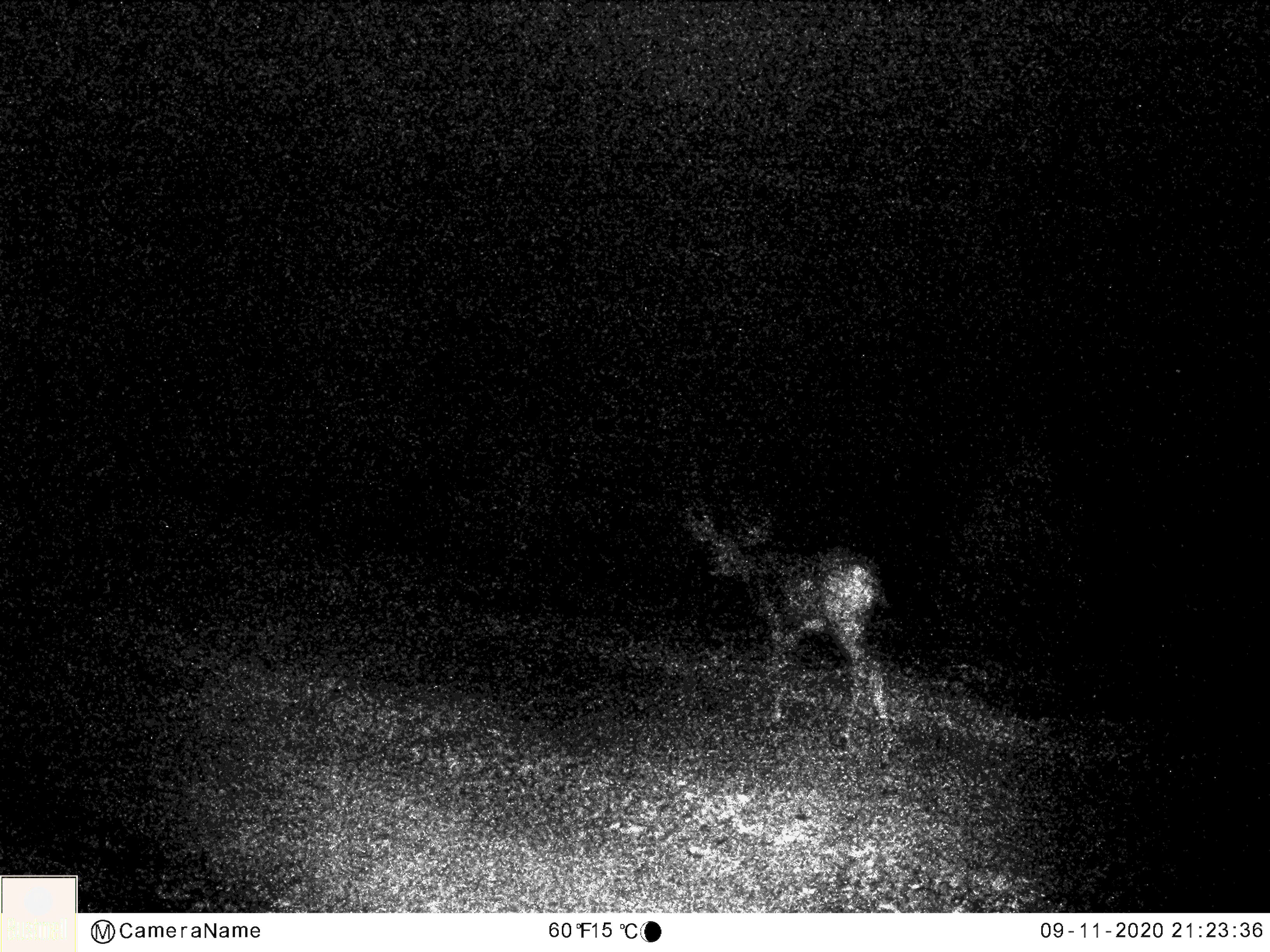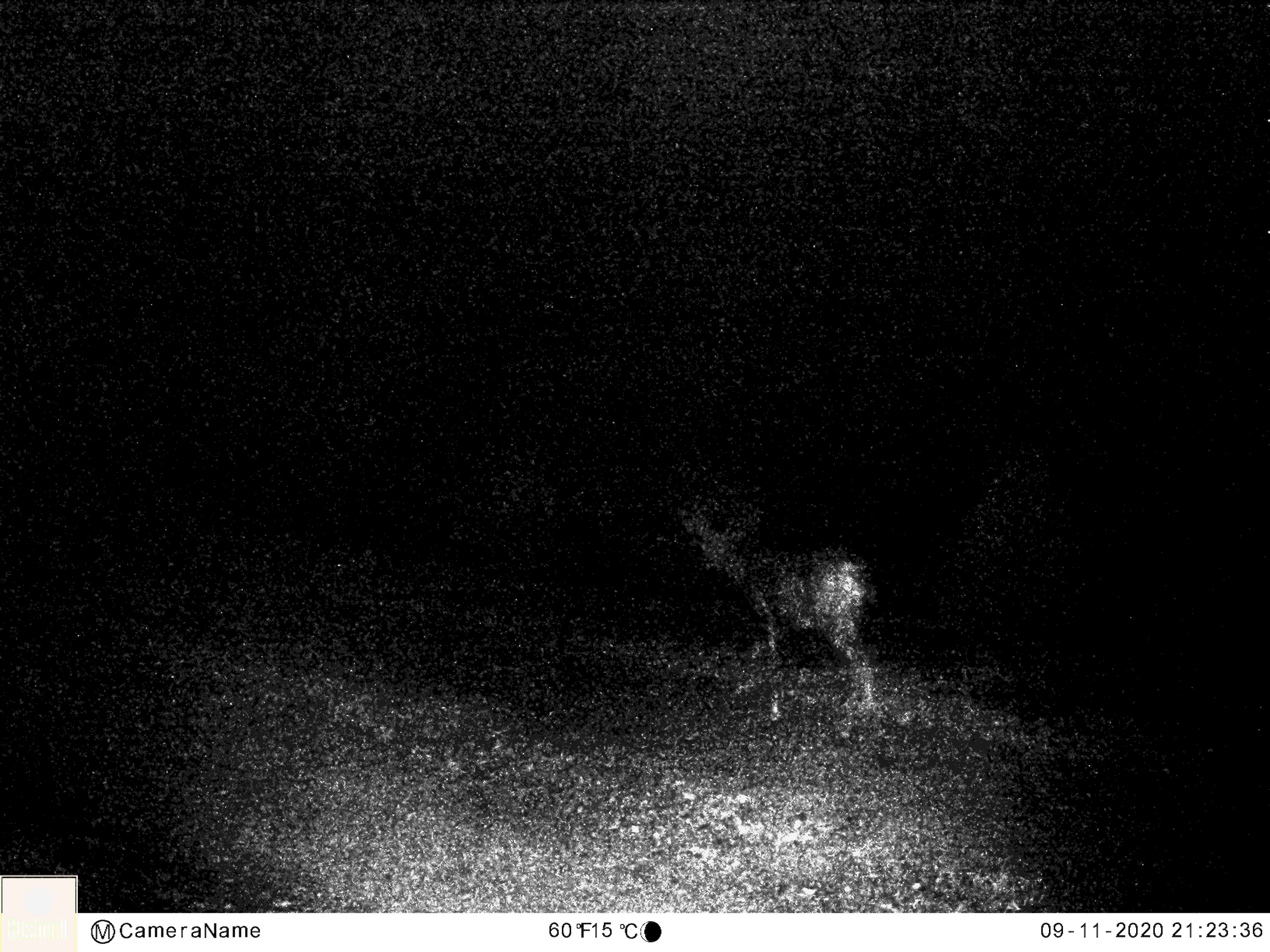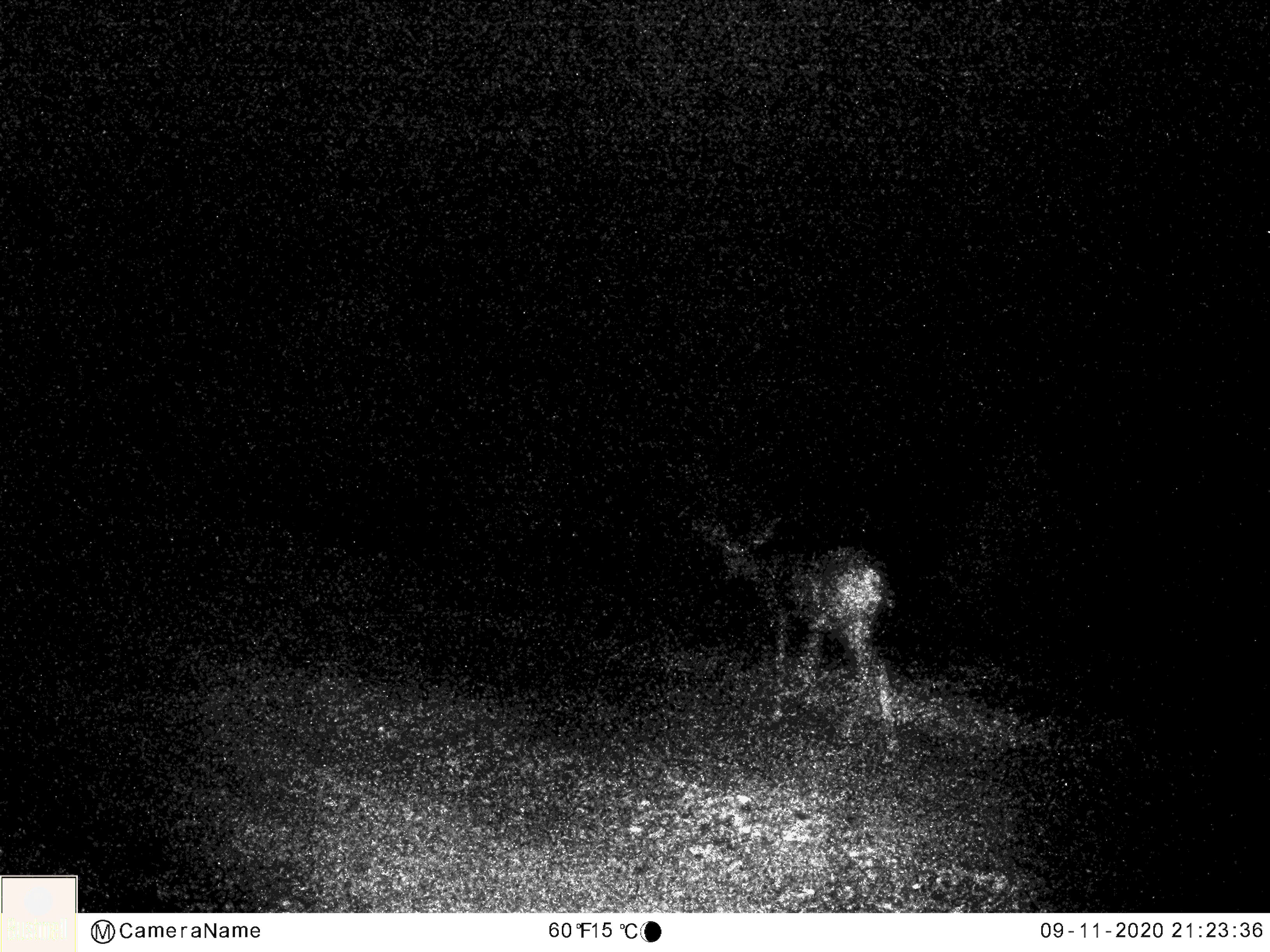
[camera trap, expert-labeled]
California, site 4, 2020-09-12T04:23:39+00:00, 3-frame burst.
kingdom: Animalia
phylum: Chordata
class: Mammalia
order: Artiodactyla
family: Cervidae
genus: Odocoileus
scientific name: Odocoileus hemionus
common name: mule deer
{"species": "mule deer (Odocoileus hemionus)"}